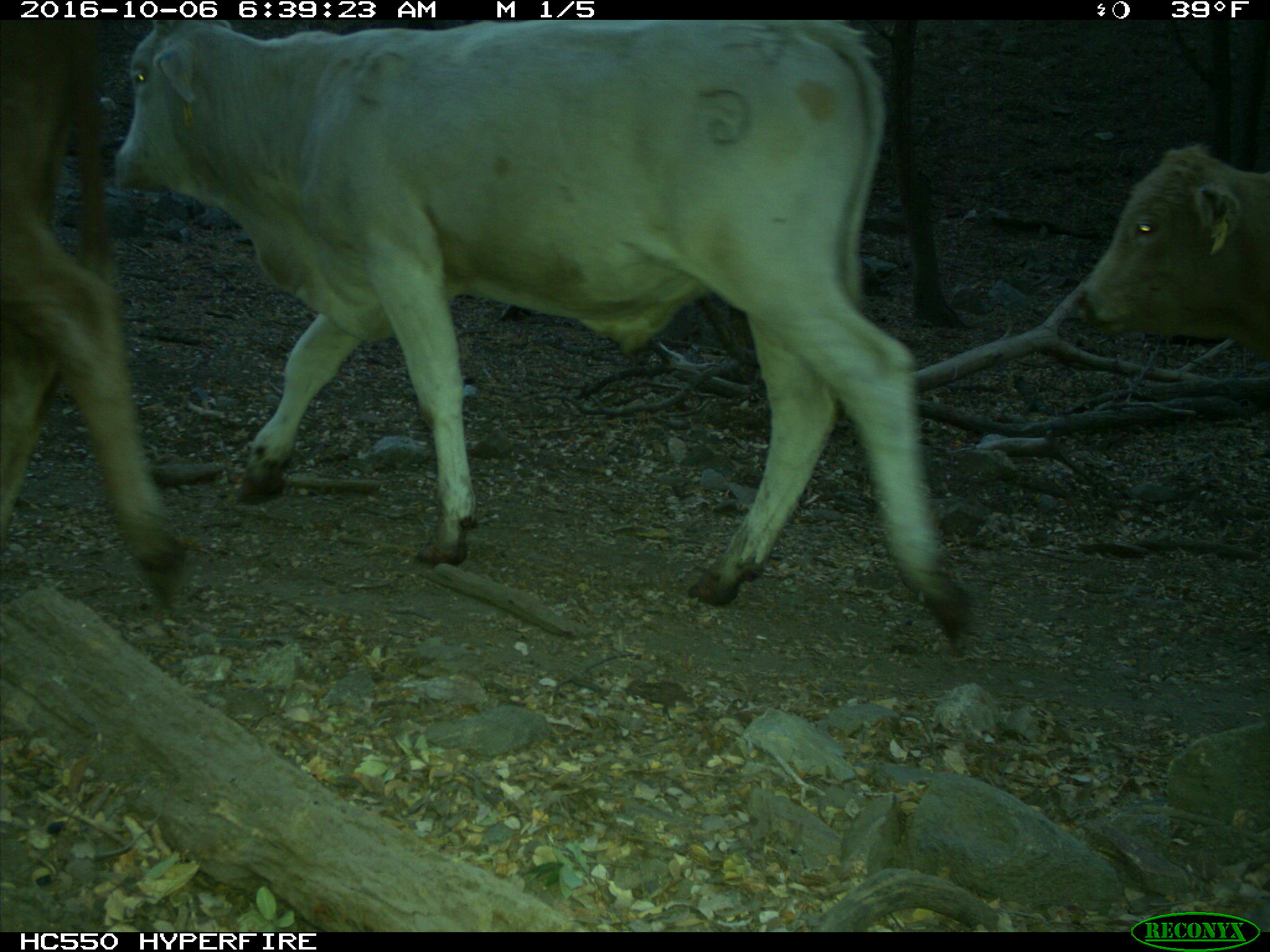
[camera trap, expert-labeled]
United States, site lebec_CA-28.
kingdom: Animalia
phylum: Chordata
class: Mammalia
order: Artiodactyla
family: Bovidae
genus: Bos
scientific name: Bos taurus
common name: domestic cow